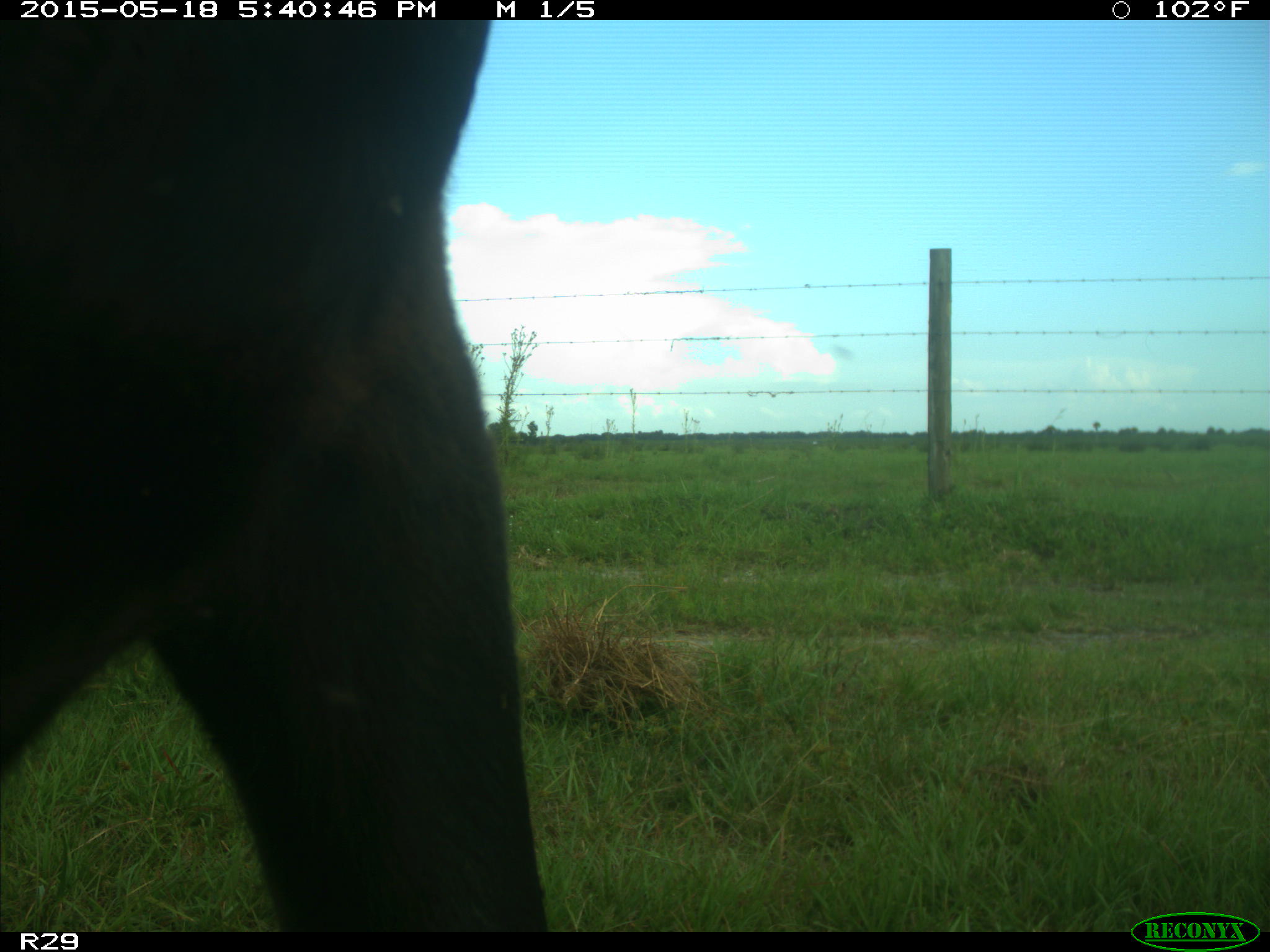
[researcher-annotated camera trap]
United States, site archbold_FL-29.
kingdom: Animalia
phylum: Chordata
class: Mammalia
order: Artiodactyla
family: Bovidae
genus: Bos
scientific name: Bos taurus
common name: domestic cow